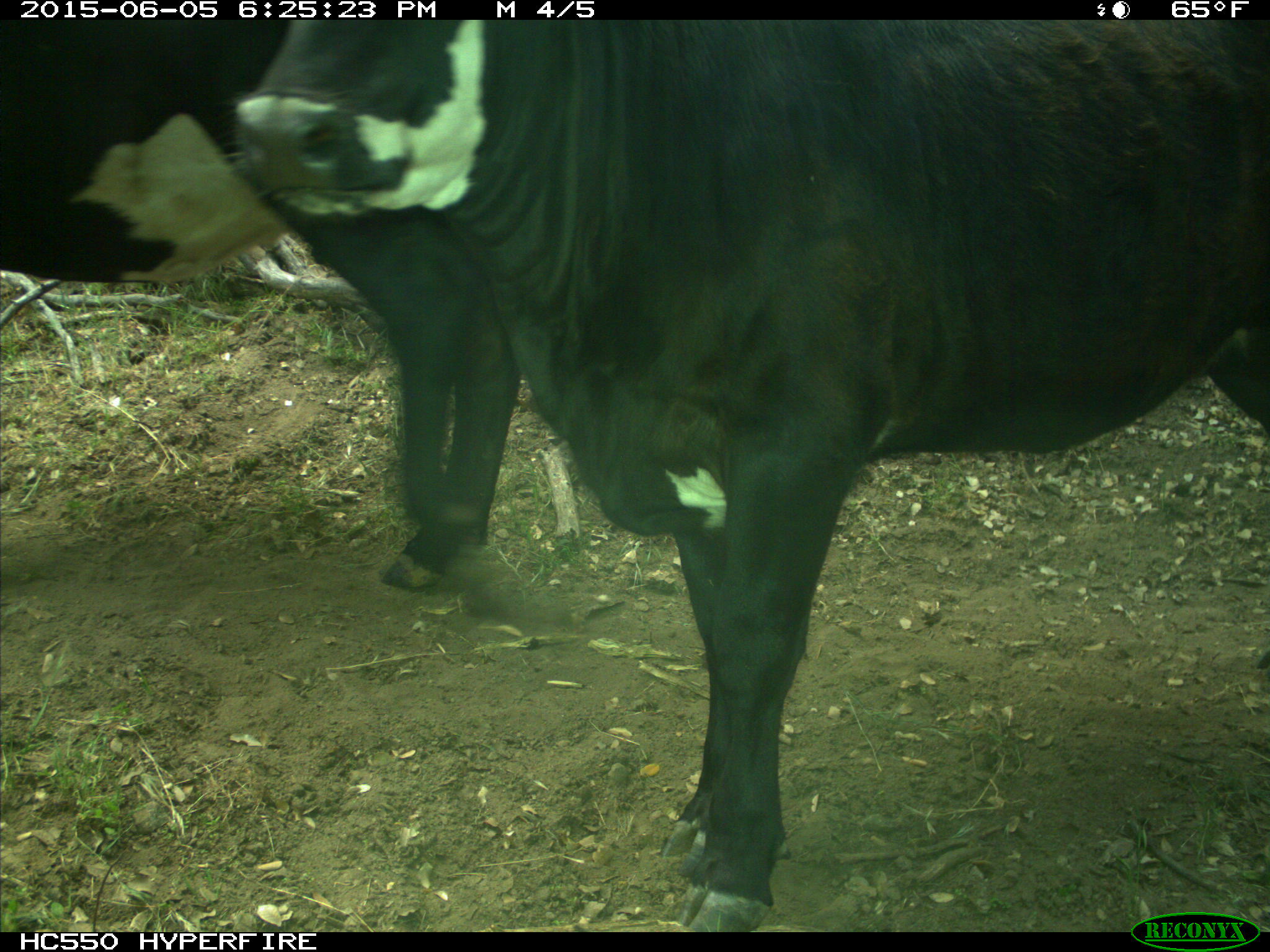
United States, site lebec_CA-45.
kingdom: Animalia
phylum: Chordata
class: Mammalia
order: Artiodactyla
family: Bovidae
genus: Bos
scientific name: Bos taurus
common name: domestic cow